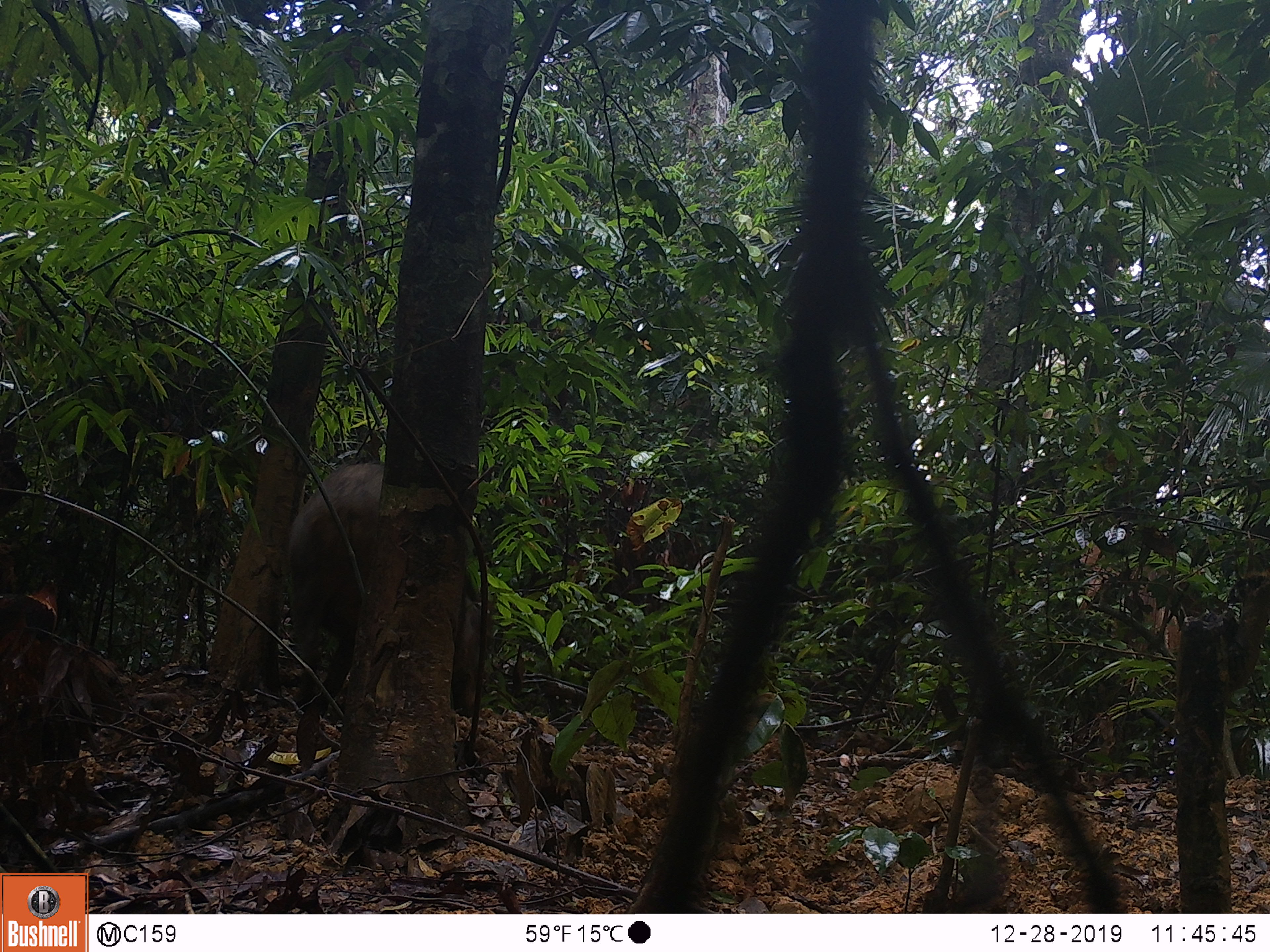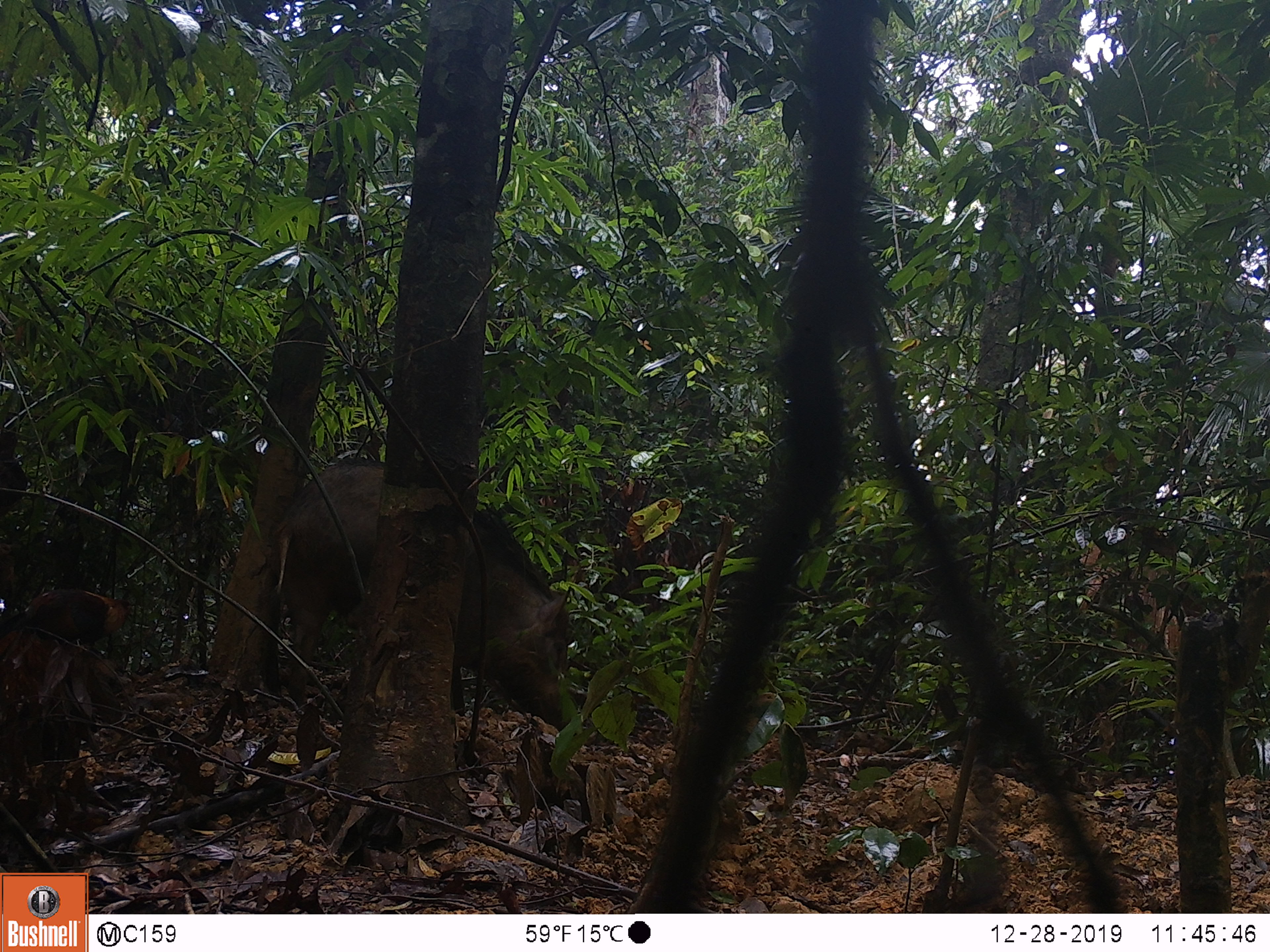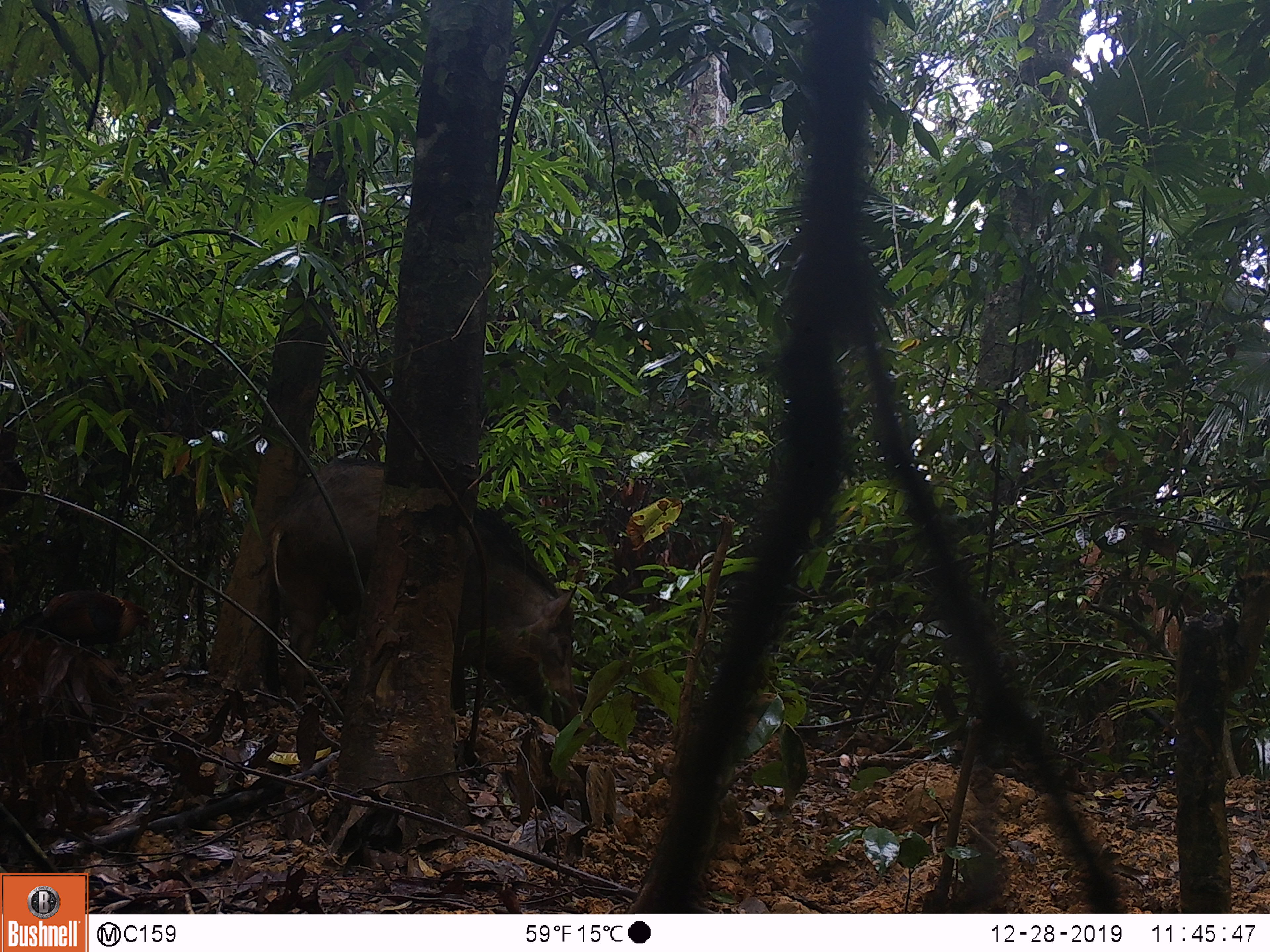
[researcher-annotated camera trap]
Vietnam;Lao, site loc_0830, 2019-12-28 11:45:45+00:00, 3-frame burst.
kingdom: Animalia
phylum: Chordata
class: Mammalia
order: Artiodactyla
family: Suidae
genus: Sus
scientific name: Sus scrofa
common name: eurasian wild pig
Eurasian wild pig (Sus scrofa). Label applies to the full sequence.